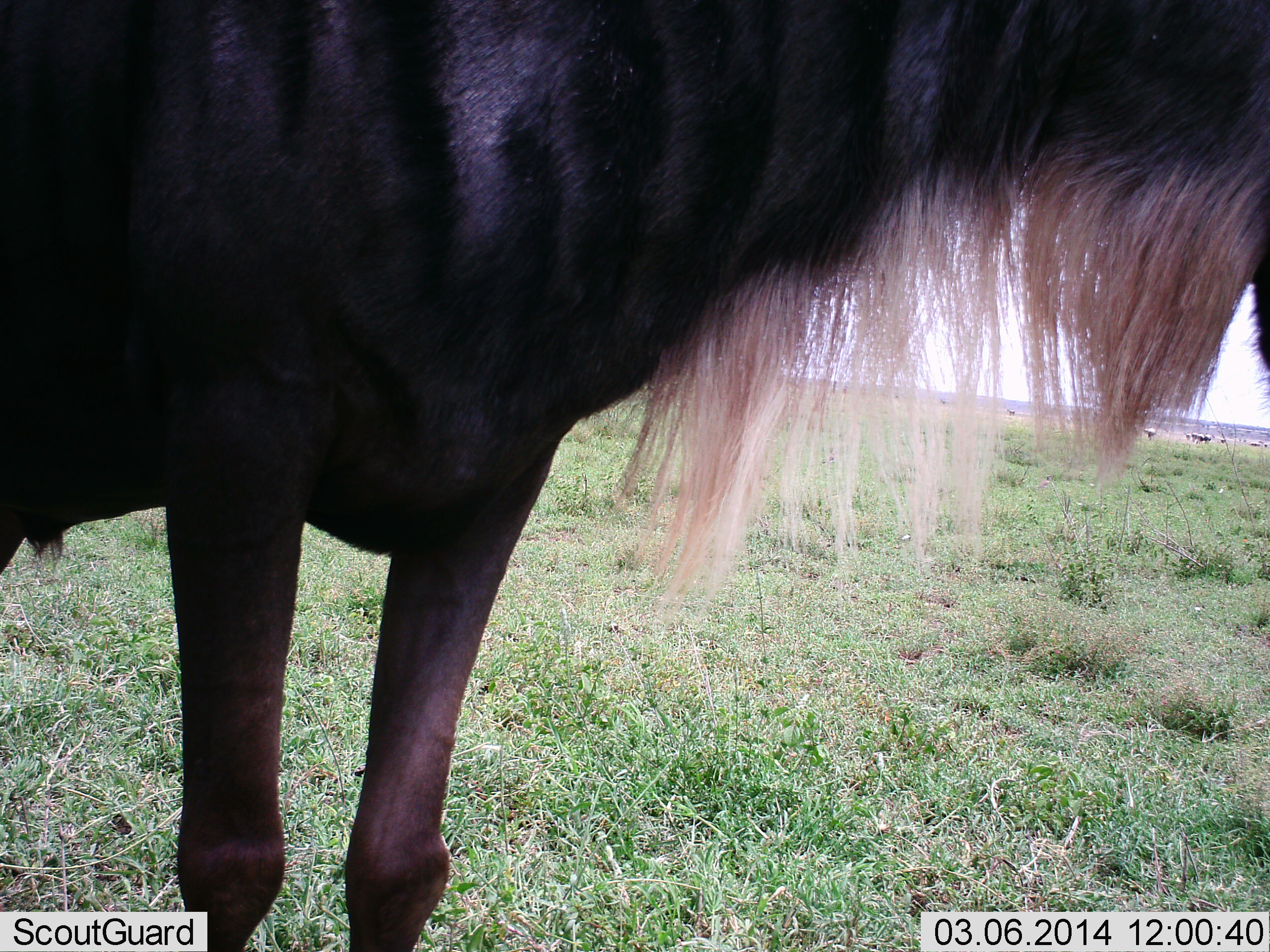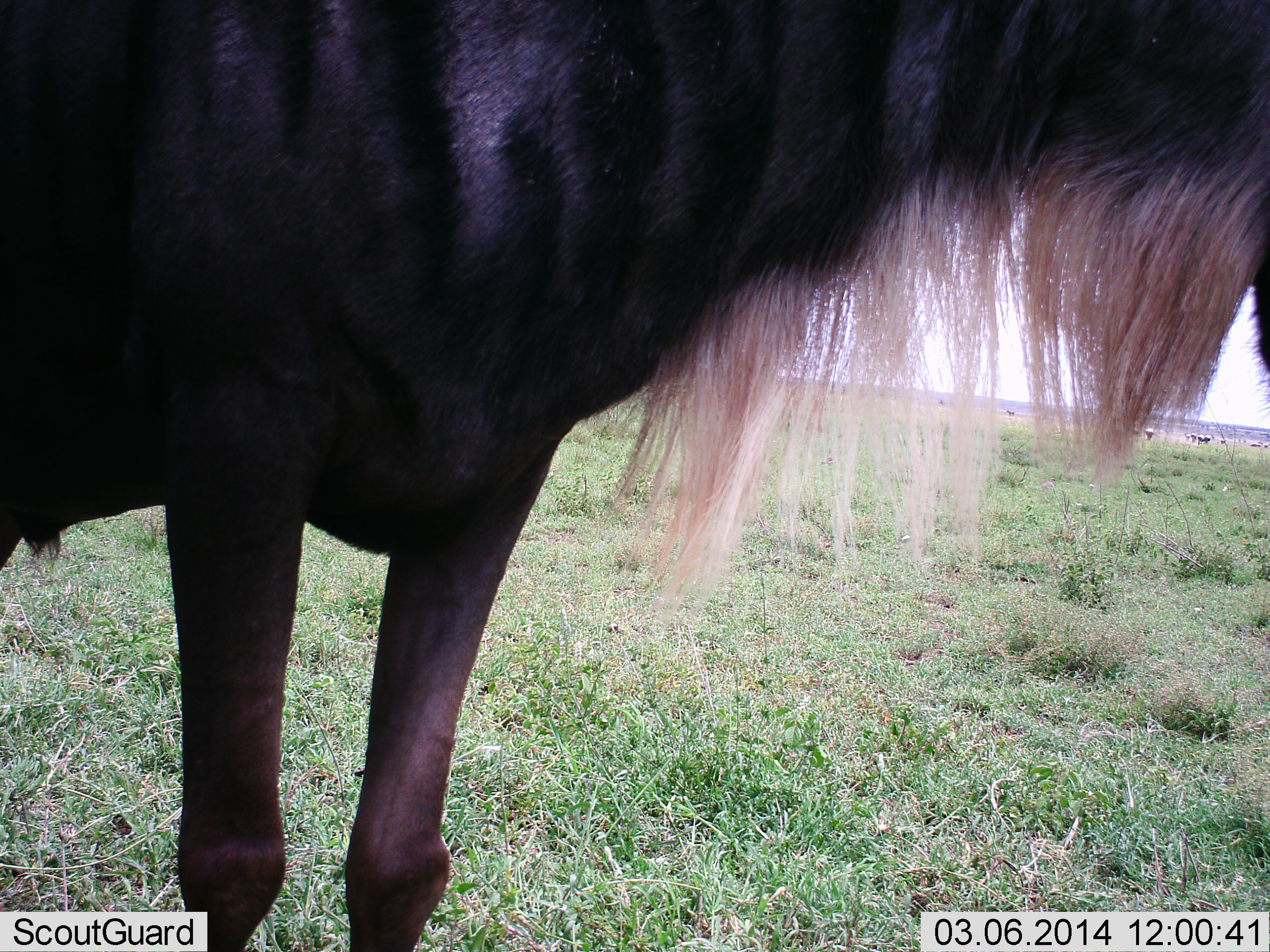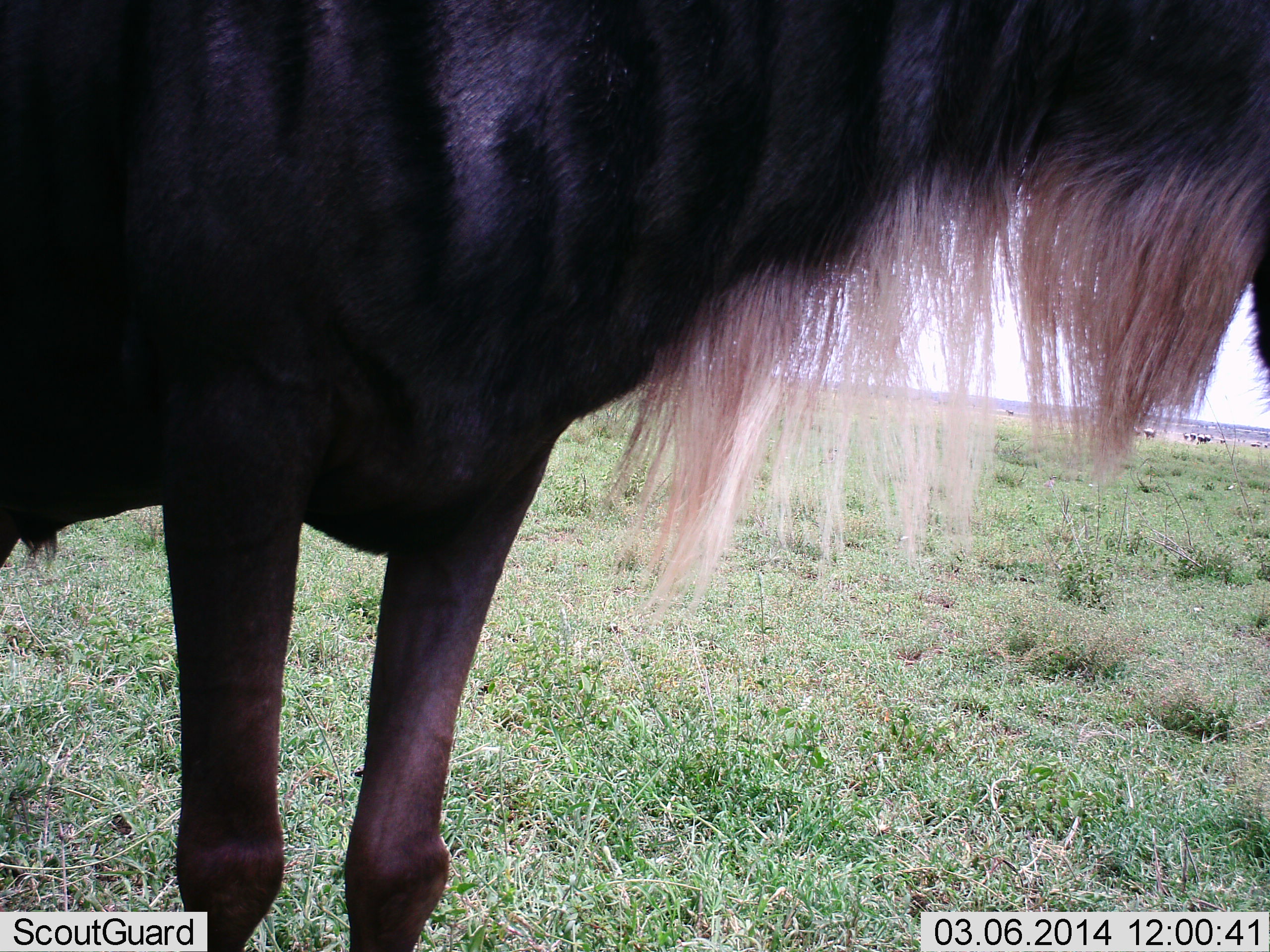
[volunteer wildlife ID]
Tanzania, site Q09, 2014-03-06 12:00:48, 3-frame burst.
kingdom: Animalia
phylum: Chordata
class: Mammalia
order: Artiodactyla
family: Bovidae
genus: Connochaetes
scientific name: Connochaetes taurinus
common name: blue wildebeest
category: wildebeest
Wildebeest (blue wildebeest) (Connochaetes taurinus), count 1. Behavior (volunteer vote fractions): standing 90%, resting 0%, moving 0%, interacting 0%. Young present (vote fraction): 0%. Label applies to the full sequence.